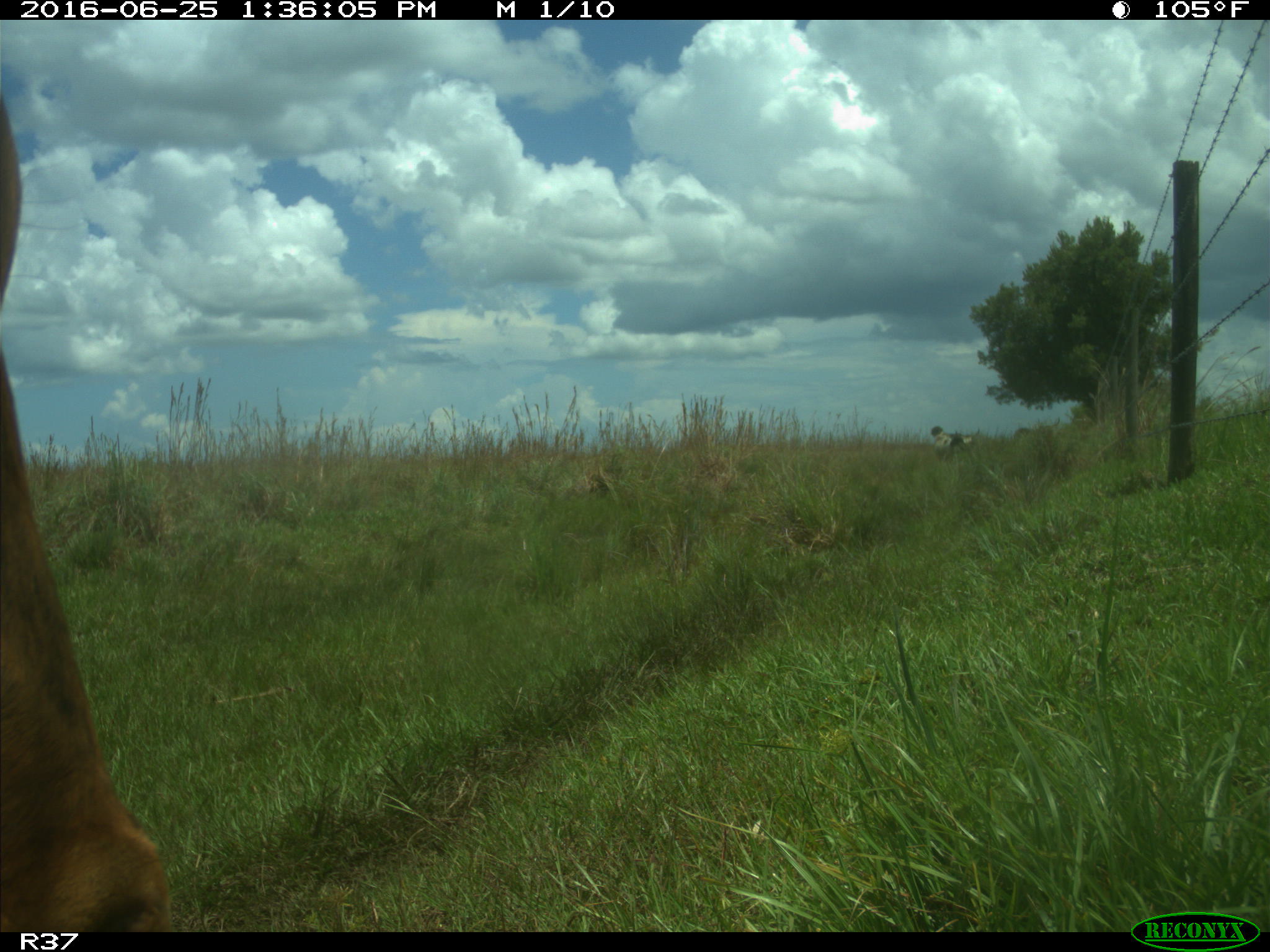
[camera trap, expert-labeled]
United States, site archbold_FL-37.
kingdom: Animalia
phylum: Chordata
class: Mammalia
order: Artiodactyla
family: Bovidae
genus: Bos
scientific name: Bos taurus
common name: domestic cow